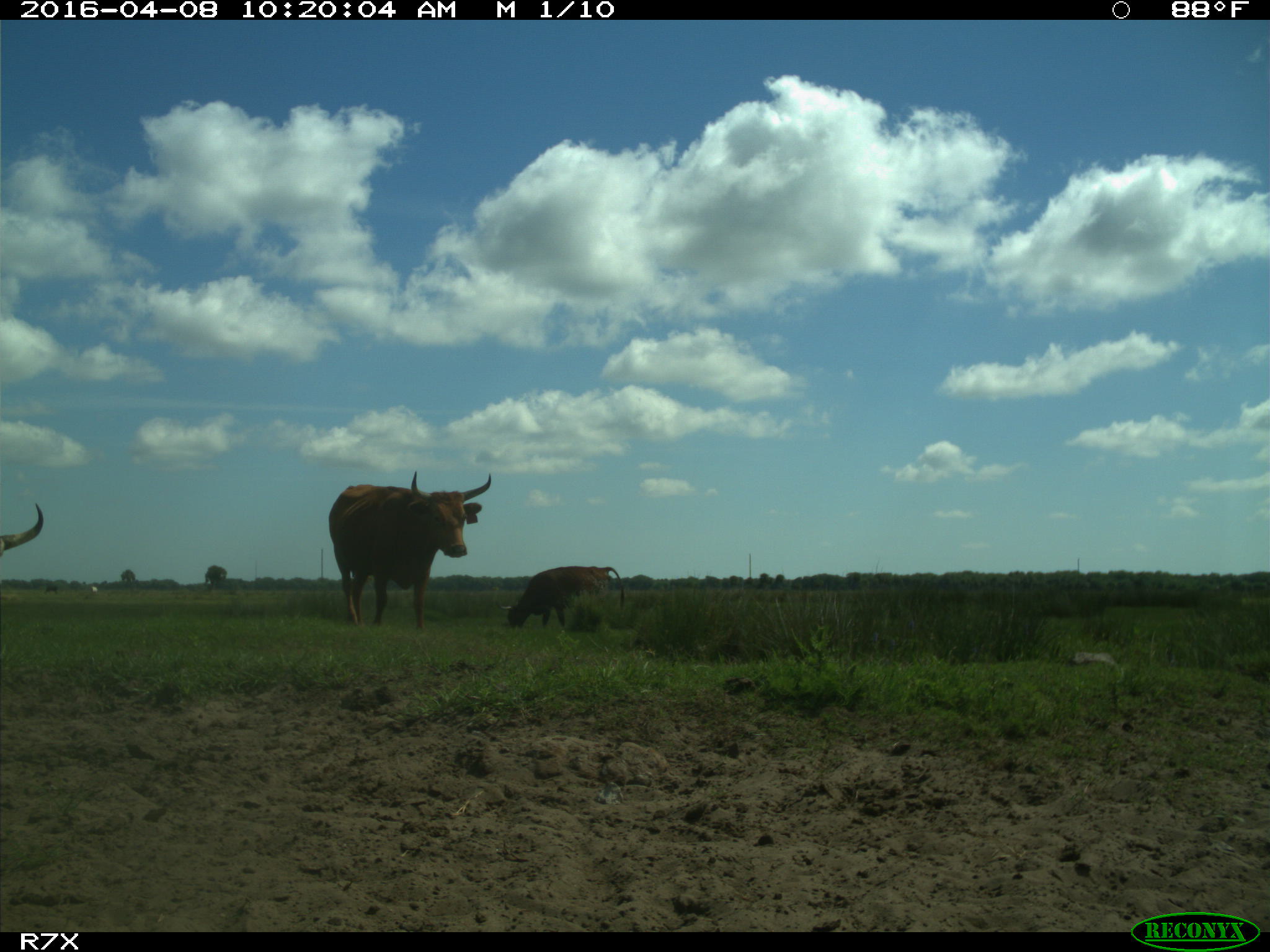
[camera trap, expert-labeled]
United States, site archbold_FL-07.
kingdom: Animalia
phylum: Chordata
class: Mammalia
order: Artiodactyla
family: Bovidae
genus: Bos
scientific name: Bos taurus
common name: domestic cow